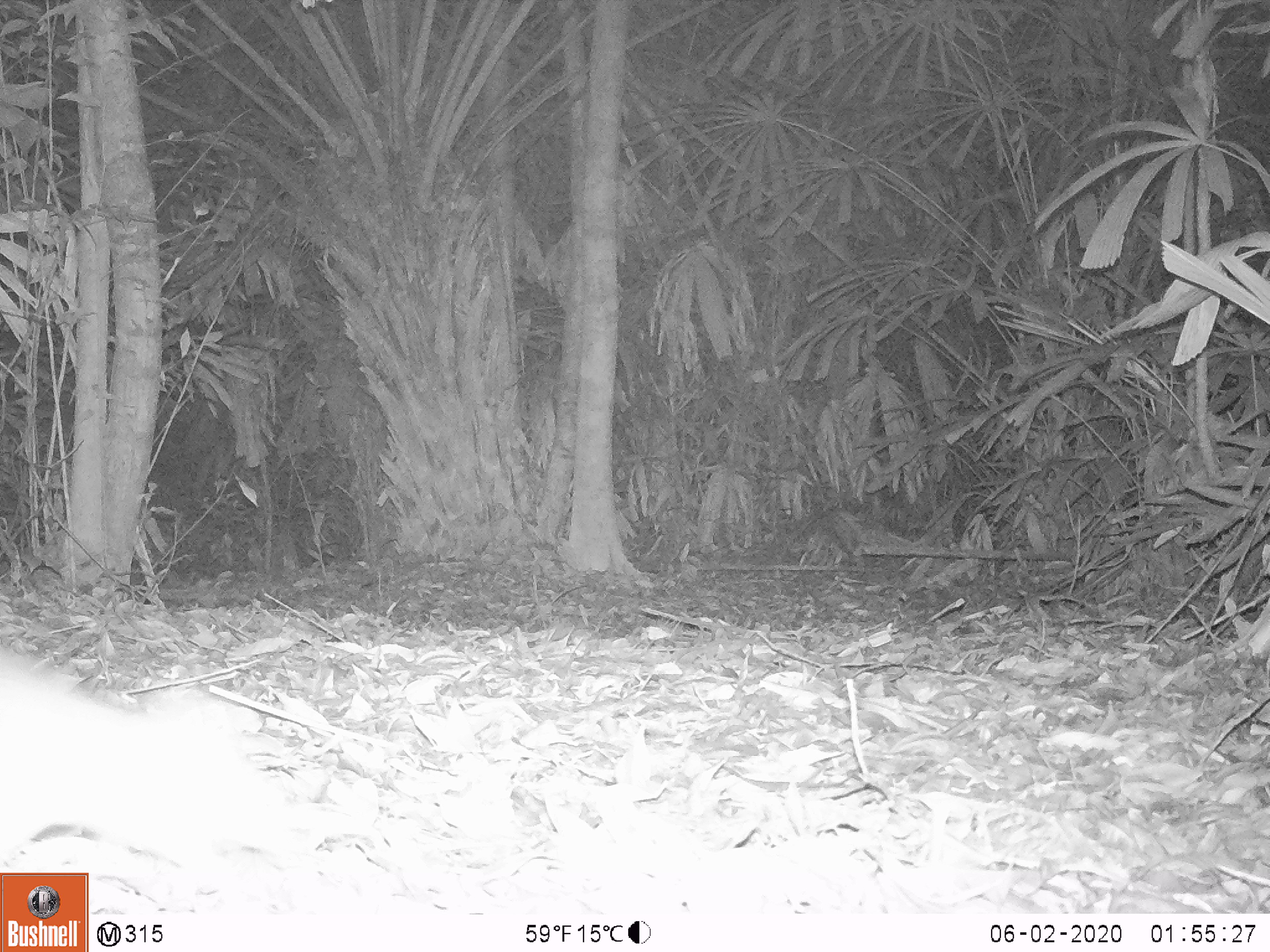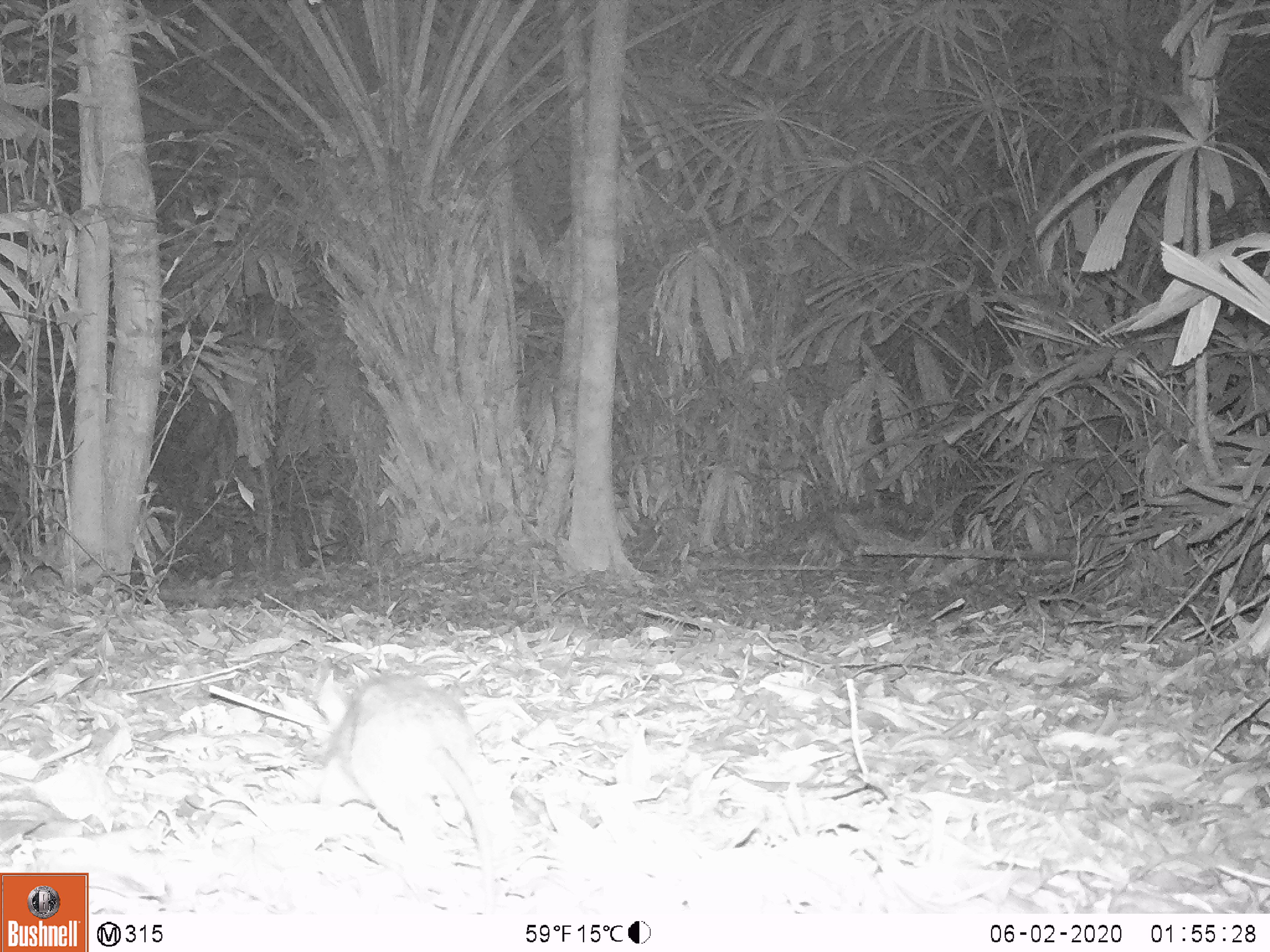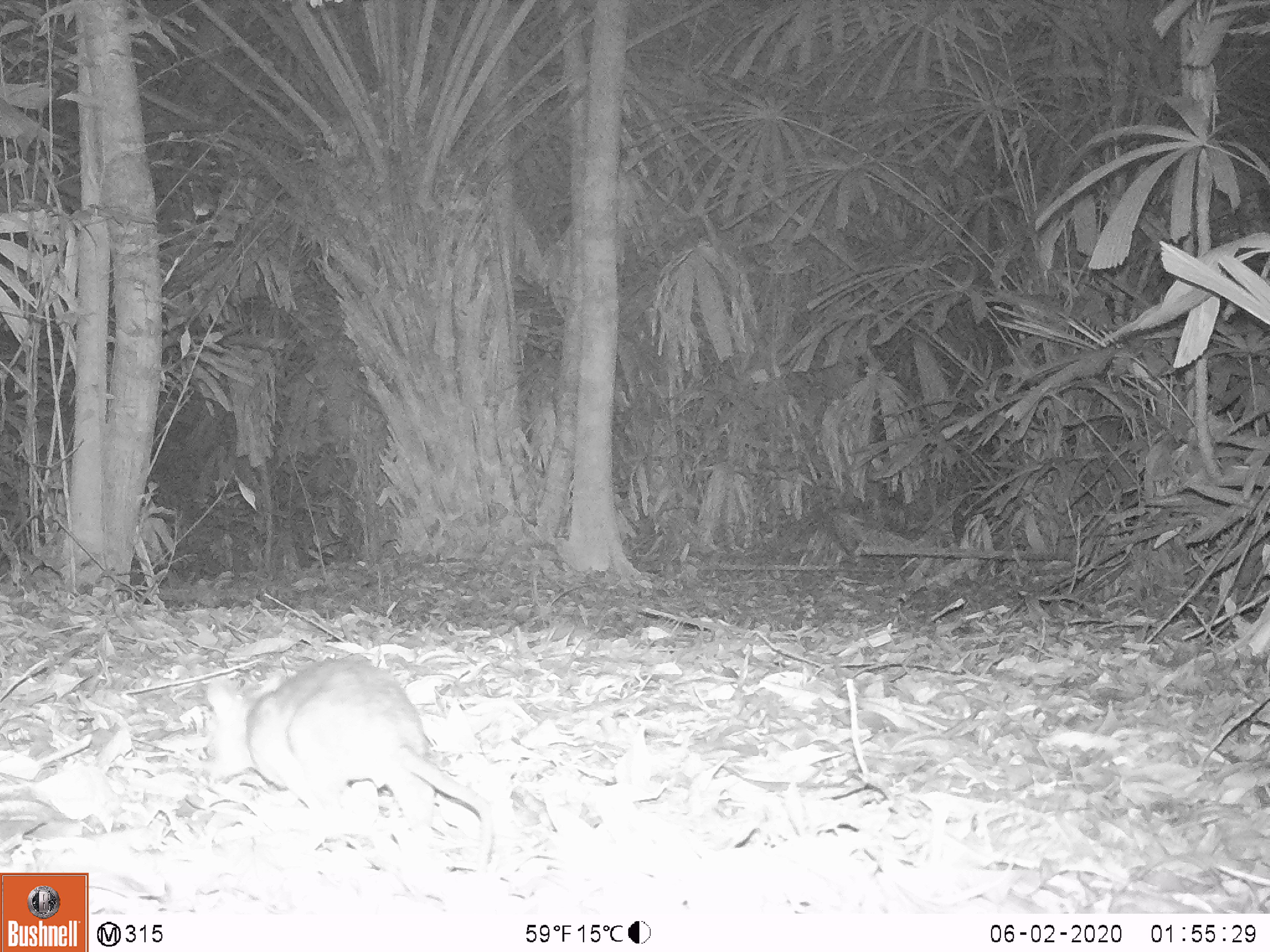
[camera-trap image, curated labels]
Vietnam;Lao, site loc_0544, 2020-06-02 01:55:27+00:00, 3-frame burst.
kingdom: Animalia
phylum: Chordata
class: Mammalia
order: Rodentia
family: Muridae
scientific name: Muridae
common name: old-world mice and rats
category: unidentified murid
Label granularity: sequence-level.